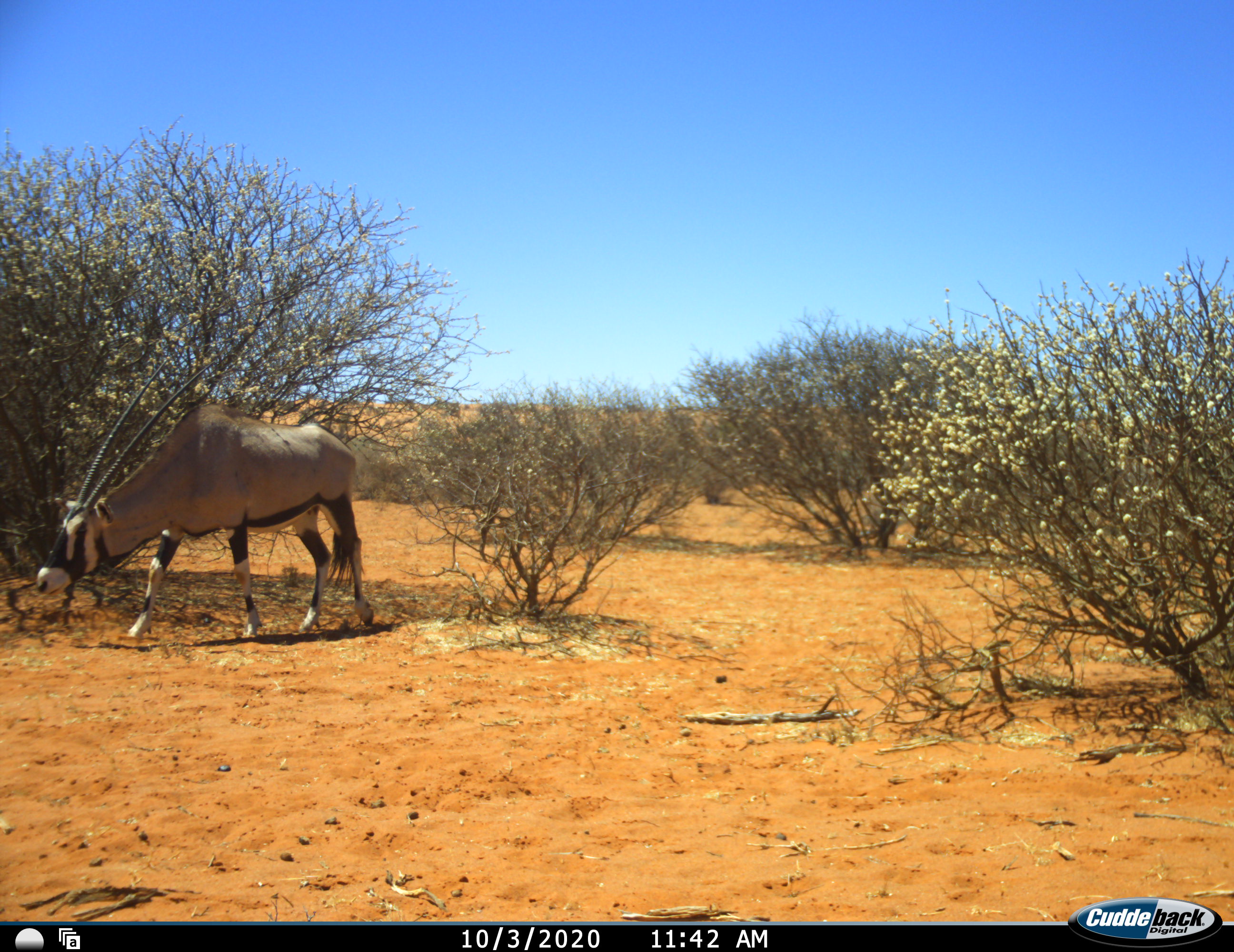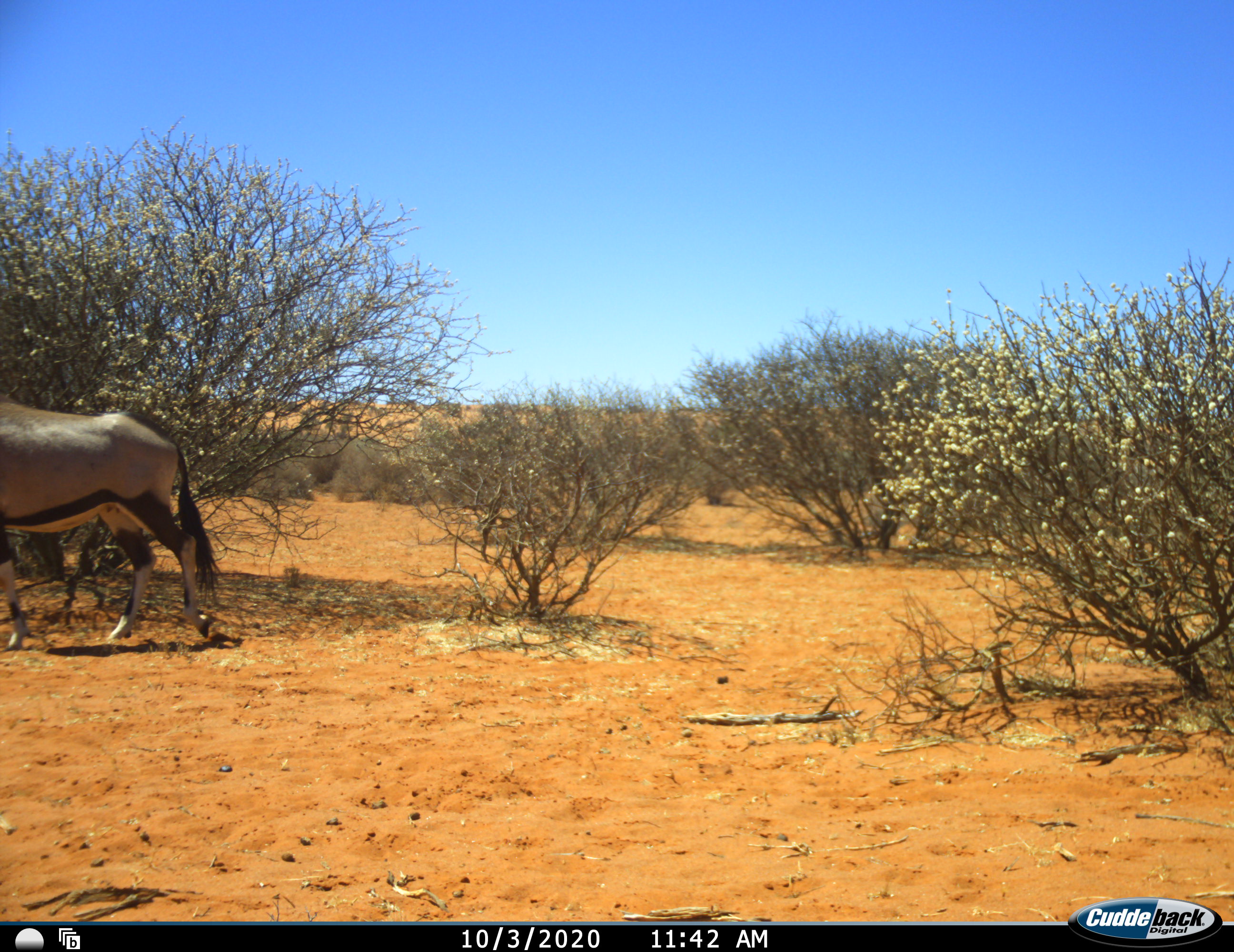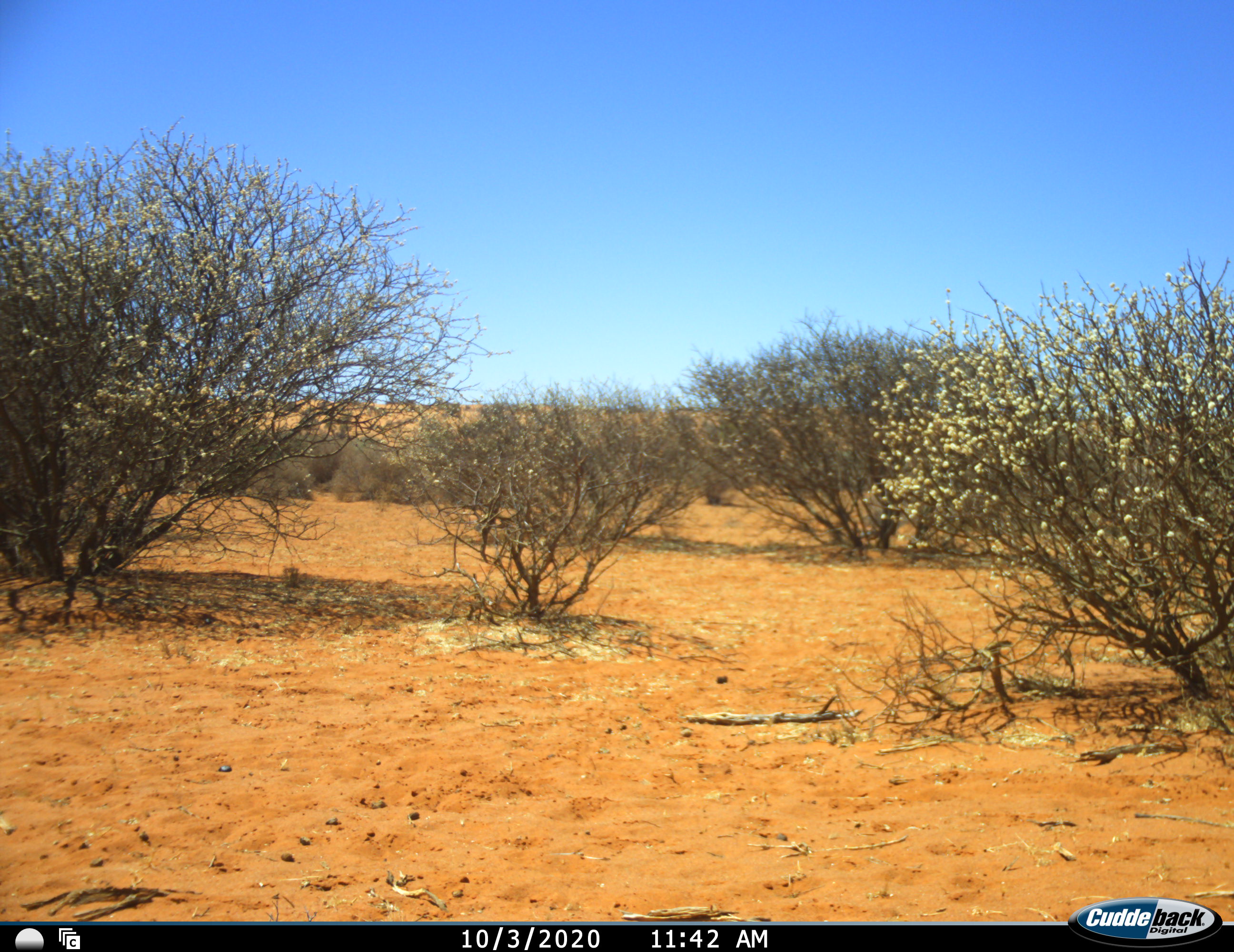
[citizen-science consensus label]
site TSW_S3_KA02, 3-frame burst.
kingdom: Animalia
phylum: Chordata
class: Mammalia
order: Artiodactyla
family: Bovidae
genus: Oryx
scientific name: Oryx gazella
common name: gemsbok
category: oryx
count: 1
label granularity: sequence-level